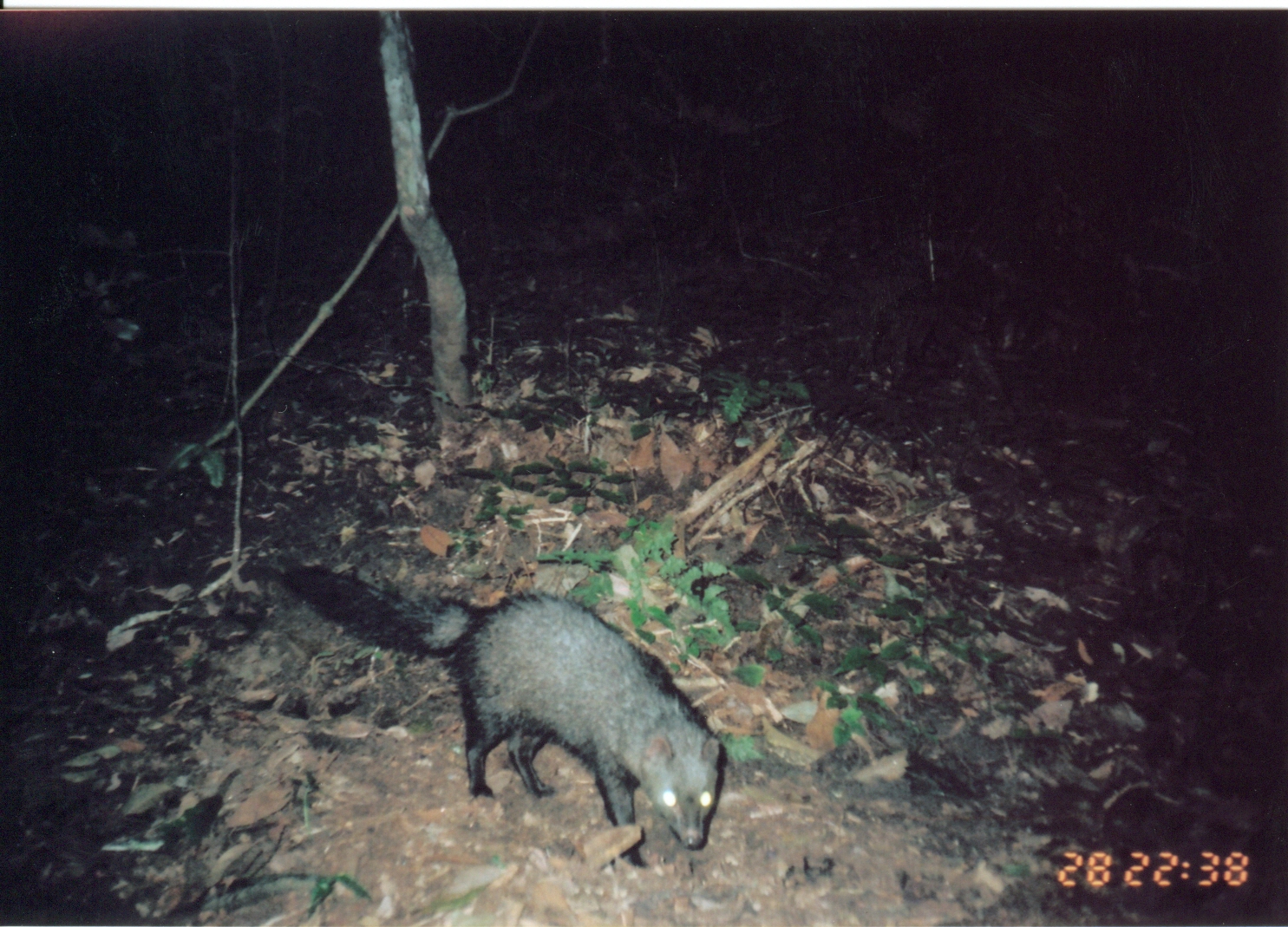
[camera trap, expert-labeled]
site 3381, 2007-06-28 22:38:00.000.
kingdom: Animalia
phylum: Chordata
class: Mammalia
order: Carnivora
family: Herpestidae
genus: Bdeogale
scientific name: Bdeogale crassicauda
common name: bushy-tailed mongoose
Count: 1.